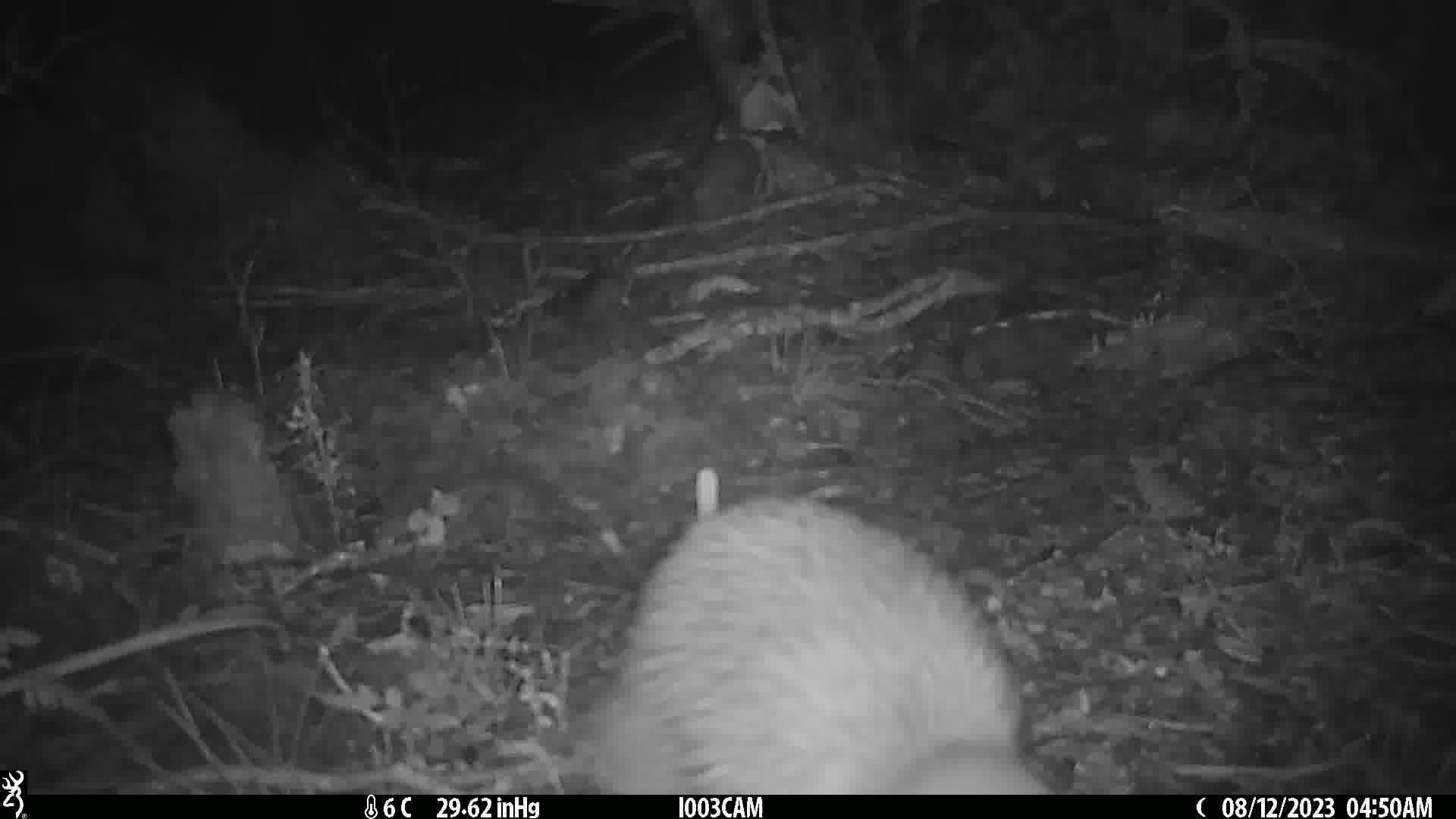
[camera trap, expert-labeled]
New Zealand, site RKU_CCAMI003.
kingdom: Animalia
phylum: Chordata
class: Aves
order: Apterygiformes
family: Apterygidae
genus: Apteryx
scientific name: Apteryx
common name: kiwi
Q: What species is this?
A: Kiwi (Apteryx).